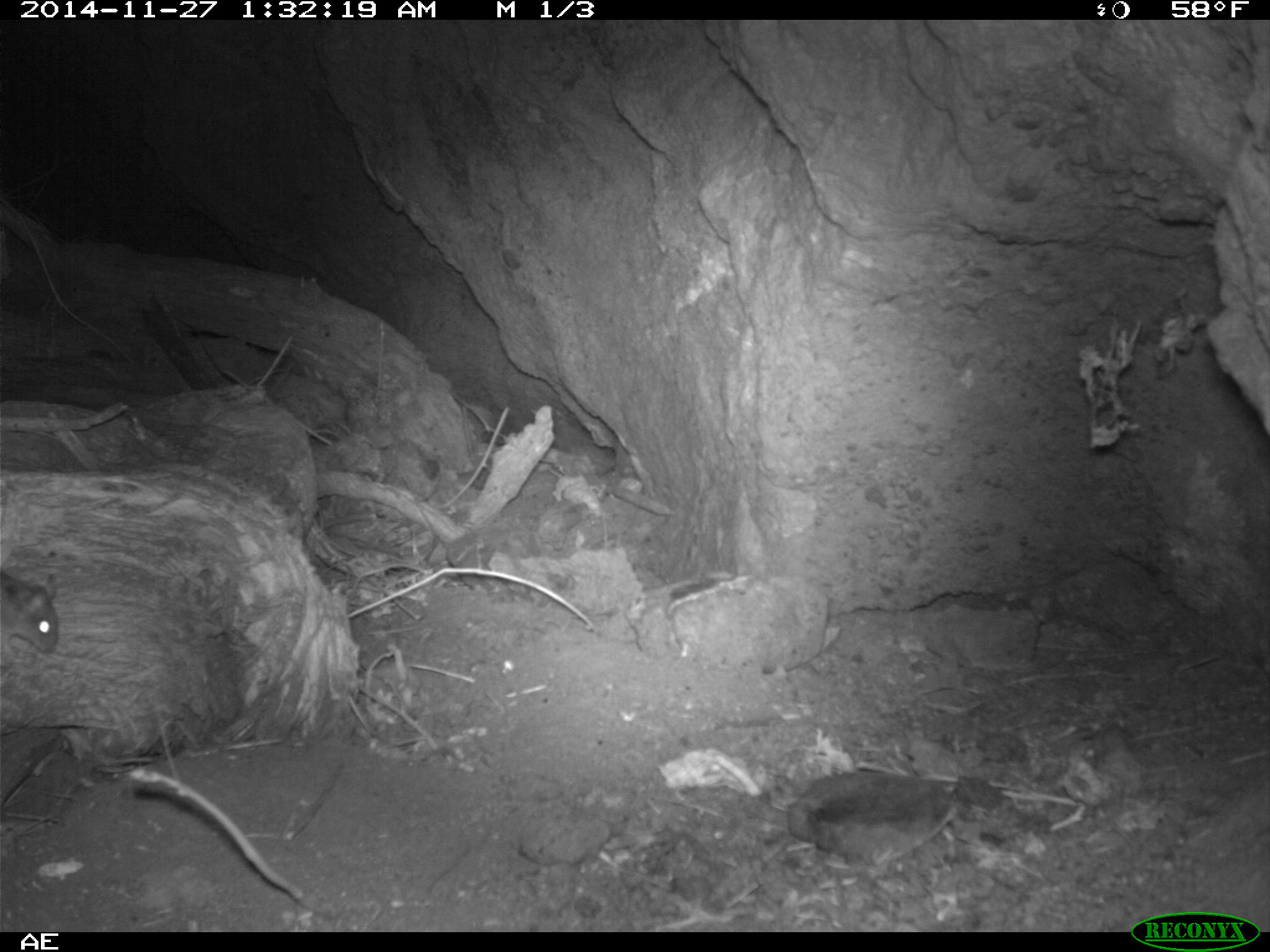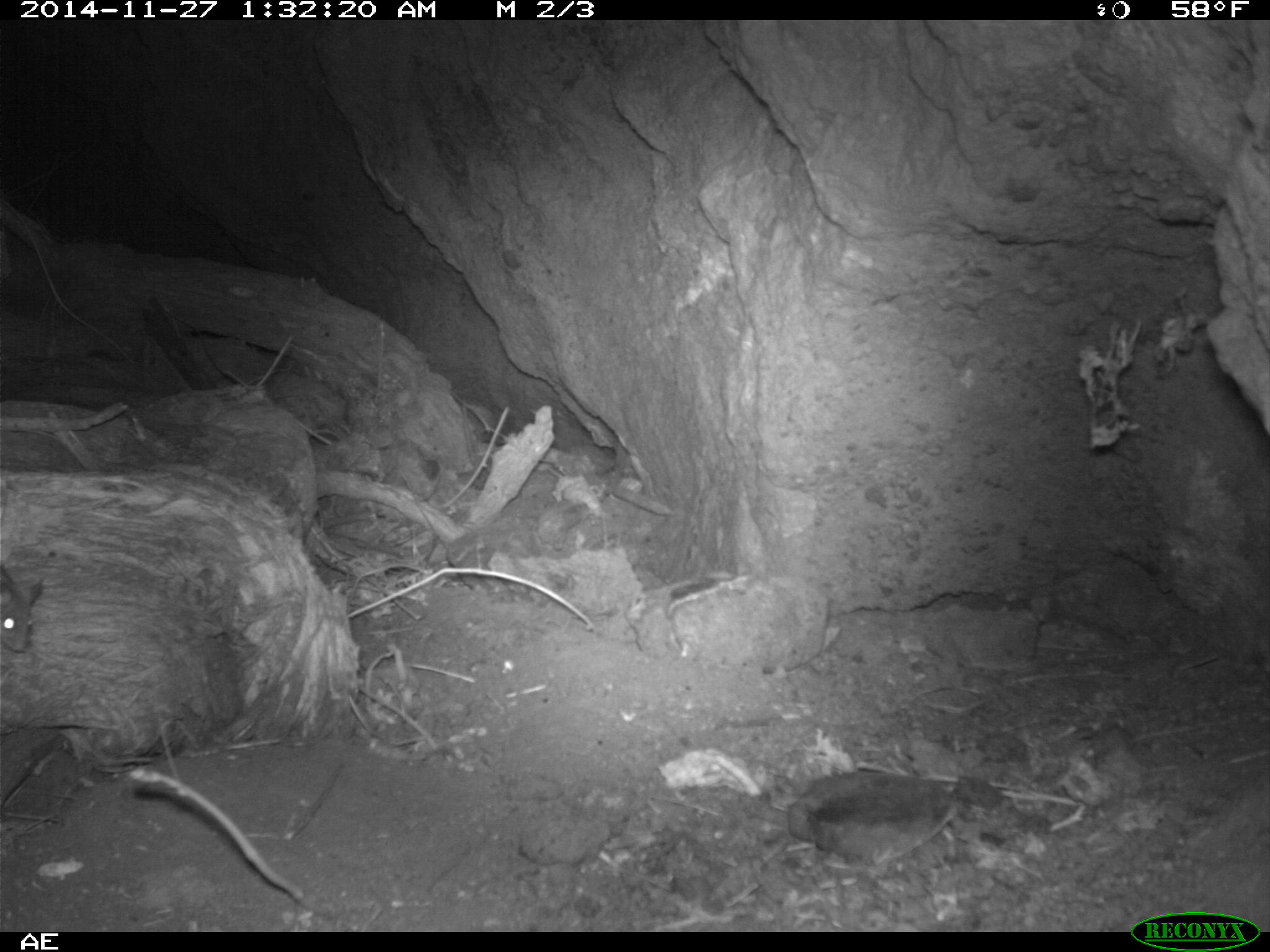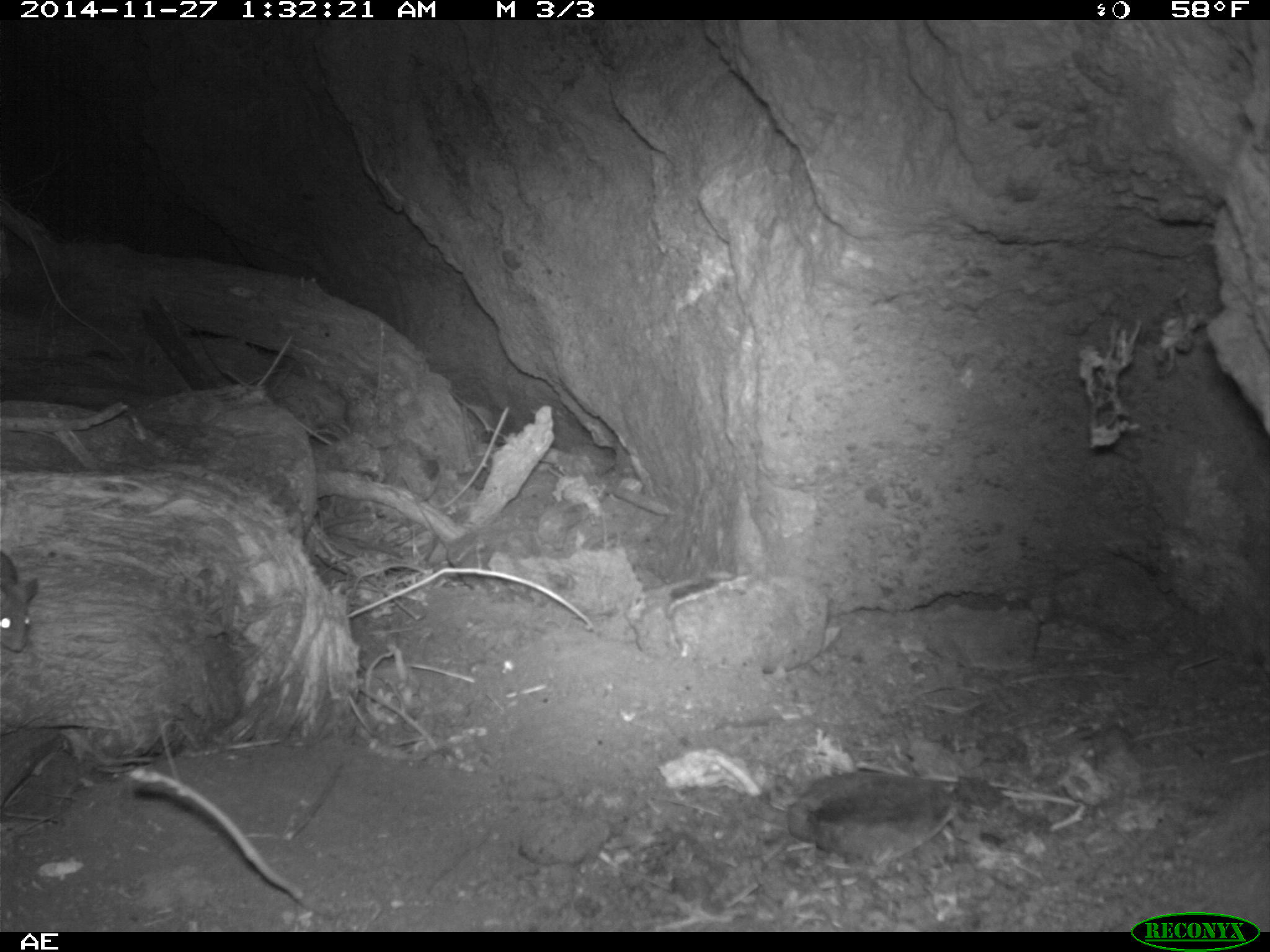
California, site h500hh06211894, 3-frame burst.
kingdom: Animalia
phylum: Chordata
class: Mammalia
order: Rodentia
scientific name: Rodentia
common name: rodent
Rodent (Rodentia).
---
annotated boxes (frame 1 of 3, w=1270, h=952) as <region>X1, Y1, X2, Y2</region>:
rodent: <region>0, 566, 59, 664</region>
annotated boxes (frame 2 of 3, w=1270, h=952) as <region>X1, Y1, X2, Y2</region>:
rodent: <region>0, 583, 31, 651</region>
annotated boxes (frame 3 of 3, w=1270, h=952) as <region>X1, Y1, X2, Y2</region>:
rodent: <region>1, 550, 38, 653</region>